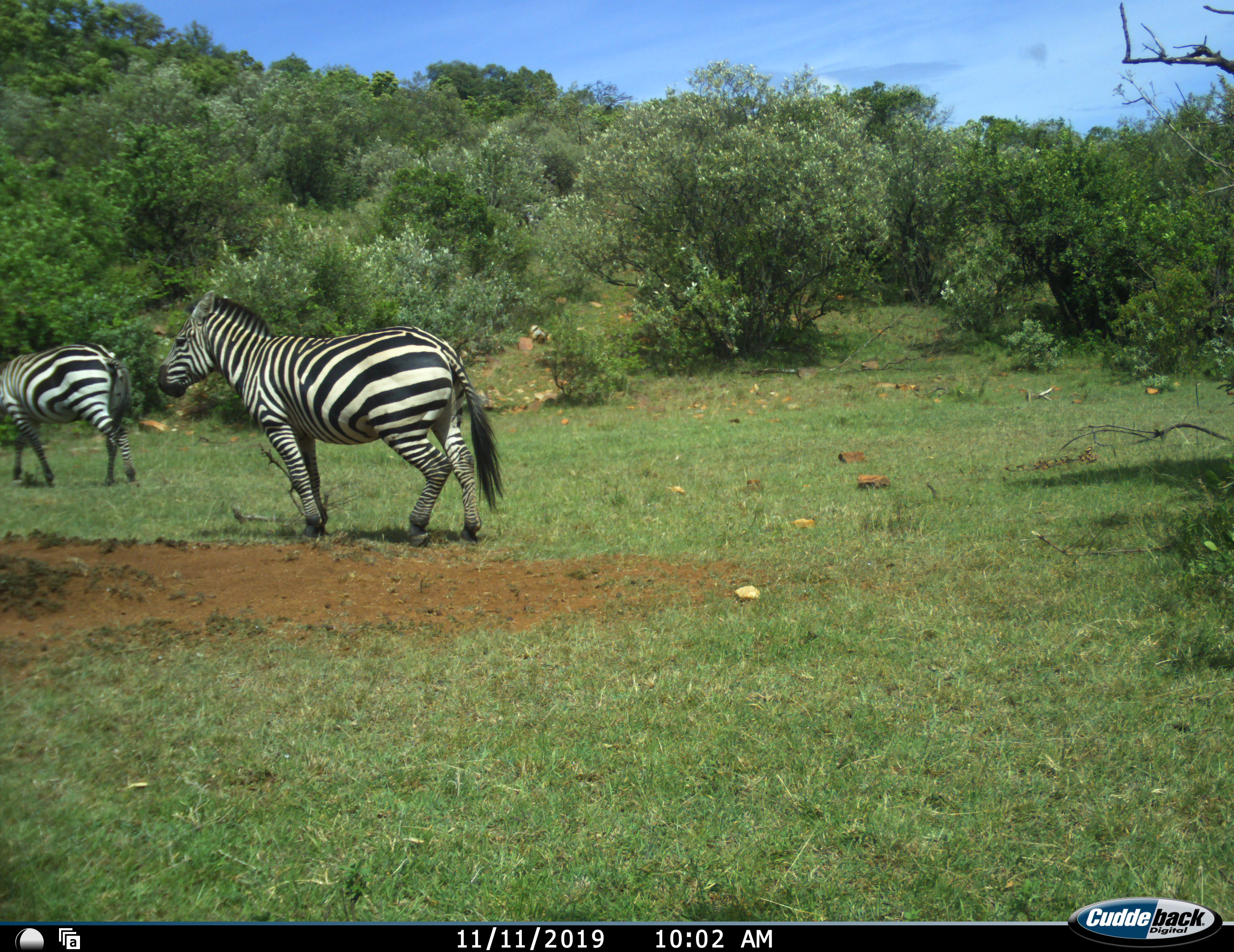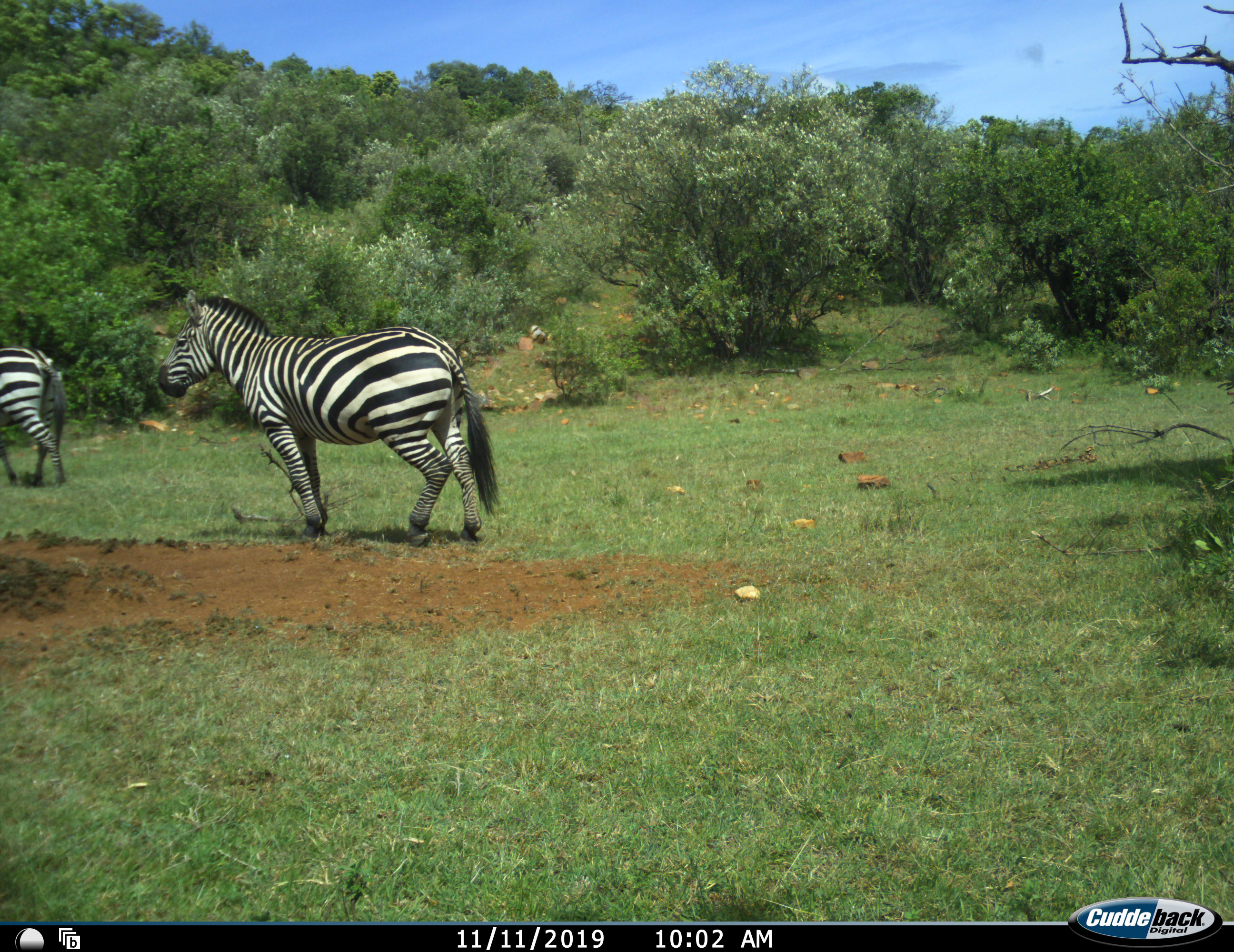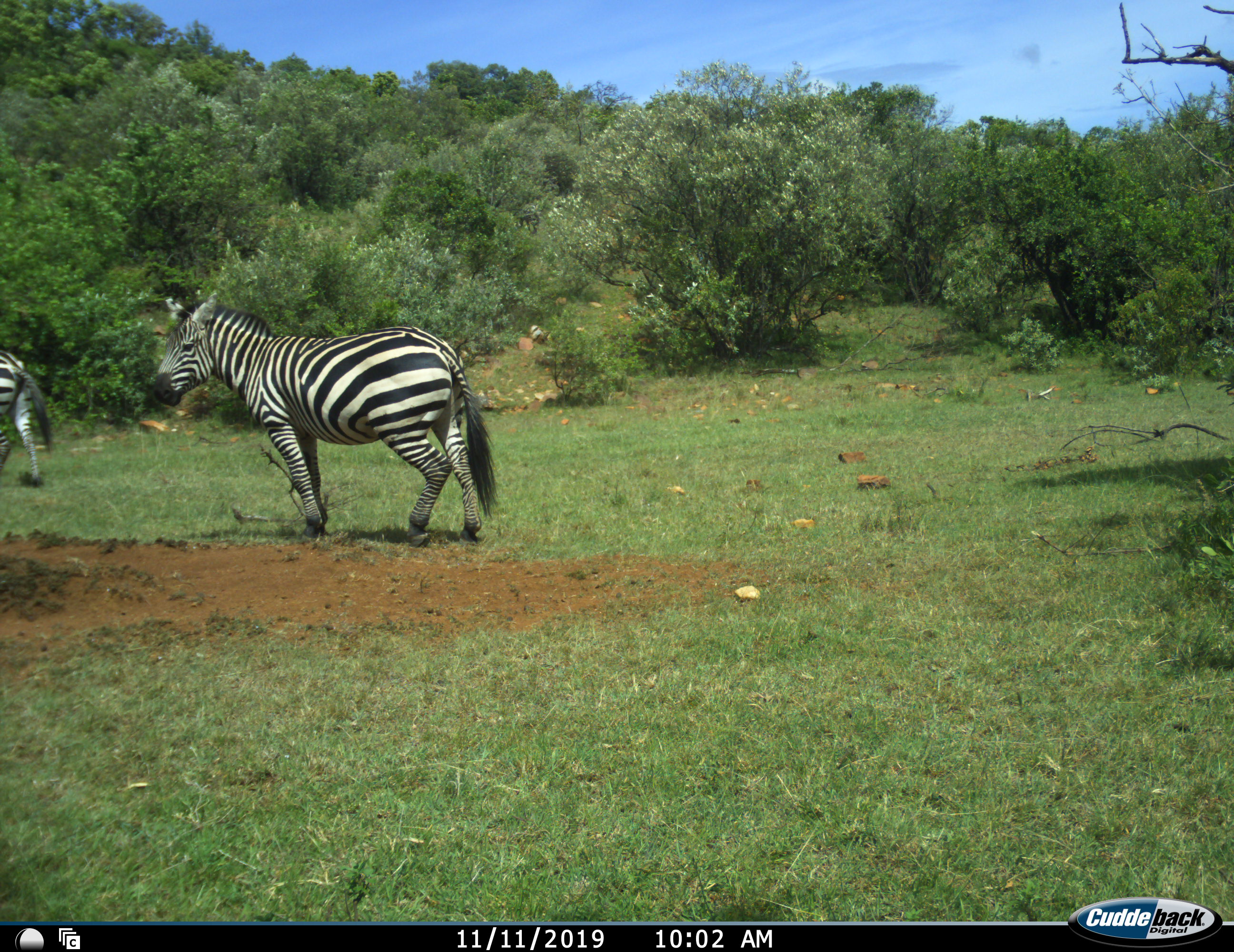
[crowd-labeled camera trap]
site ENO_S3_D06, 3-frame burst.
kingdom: Animalia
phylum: Chordata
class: Mammalia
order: Perissodactyla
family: Equidae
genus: Equus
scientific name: Equus quagga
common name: plains zebra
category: zebraplains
Zebraplains (plains zebra) (Equus quagga), count 2. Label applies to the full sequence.